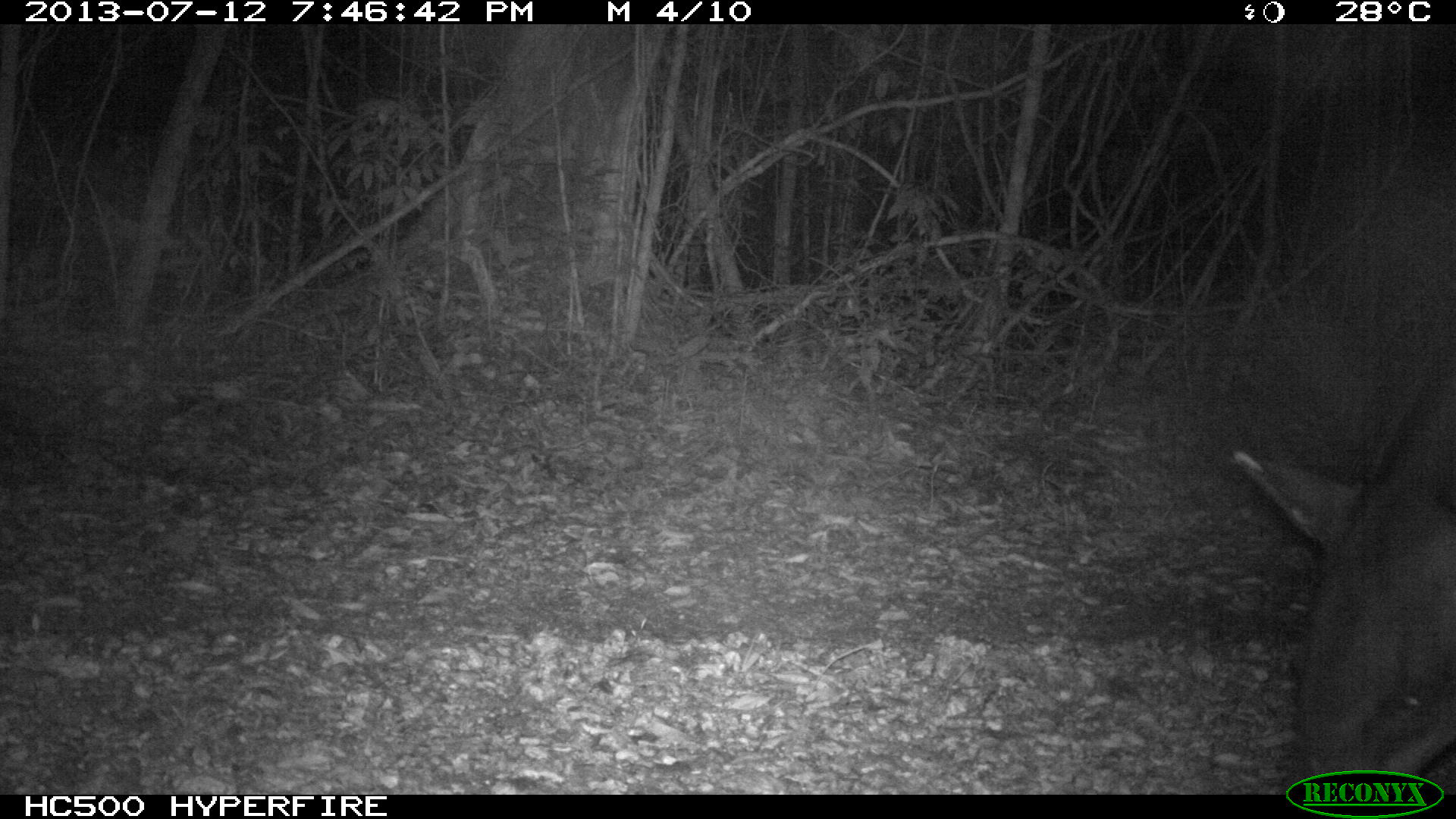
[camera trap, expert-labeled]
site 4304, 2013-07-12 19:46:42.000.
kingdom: Animalia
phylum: Chordata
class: Mammalia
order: Perissodactyla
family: Tapiridae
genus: Tapirus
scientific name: Tapirus bairdii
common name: baird's tapir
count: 1